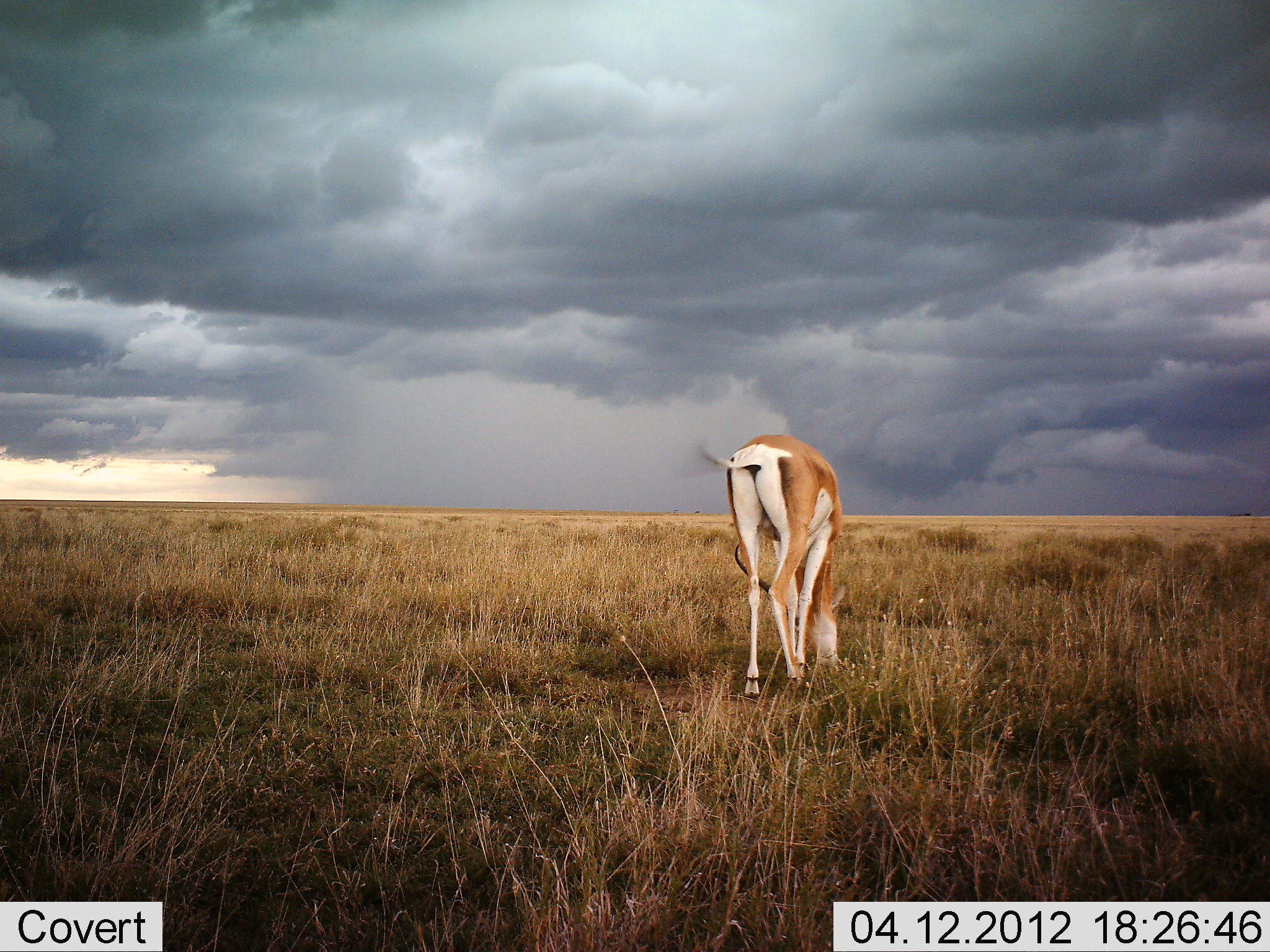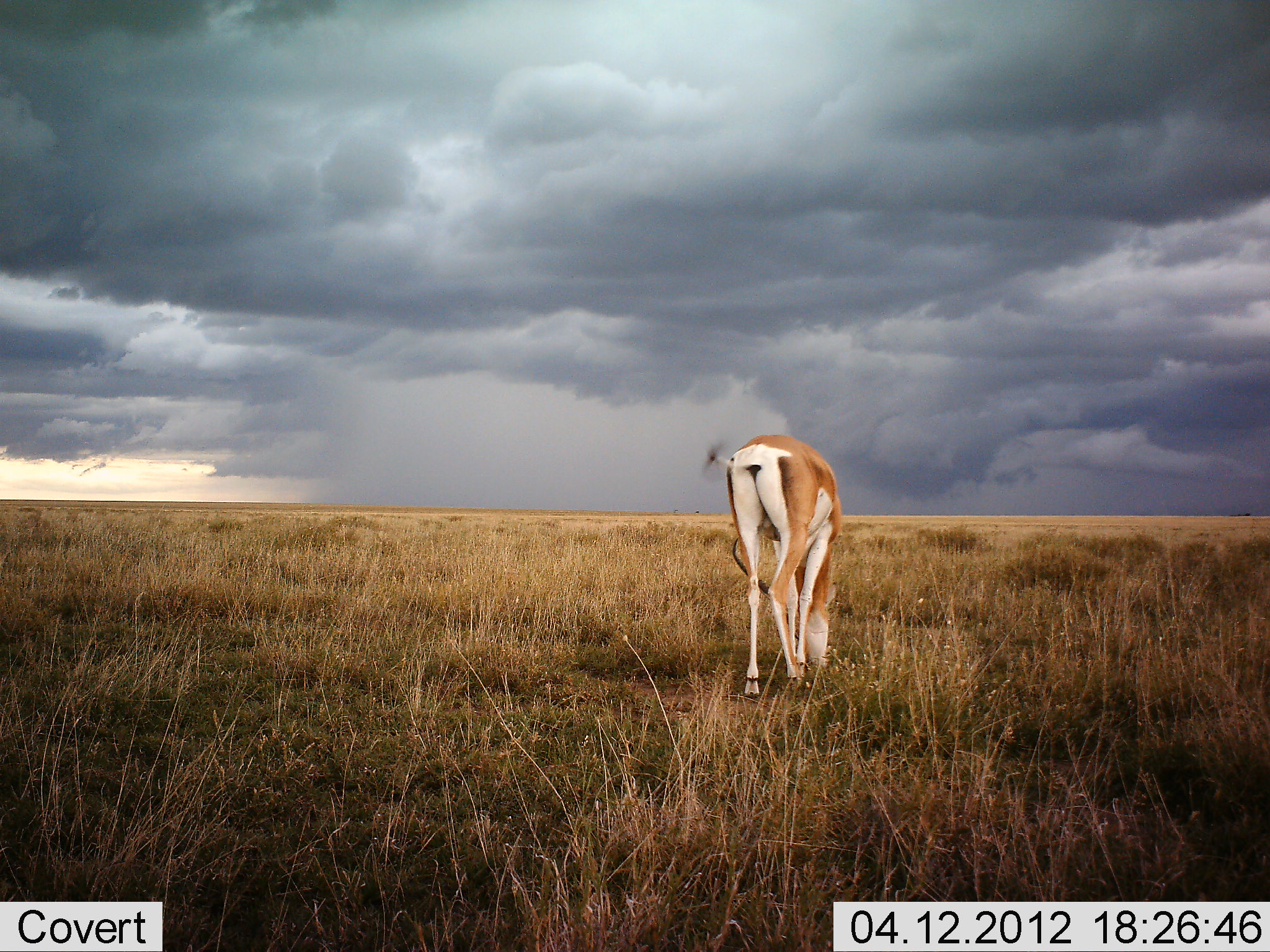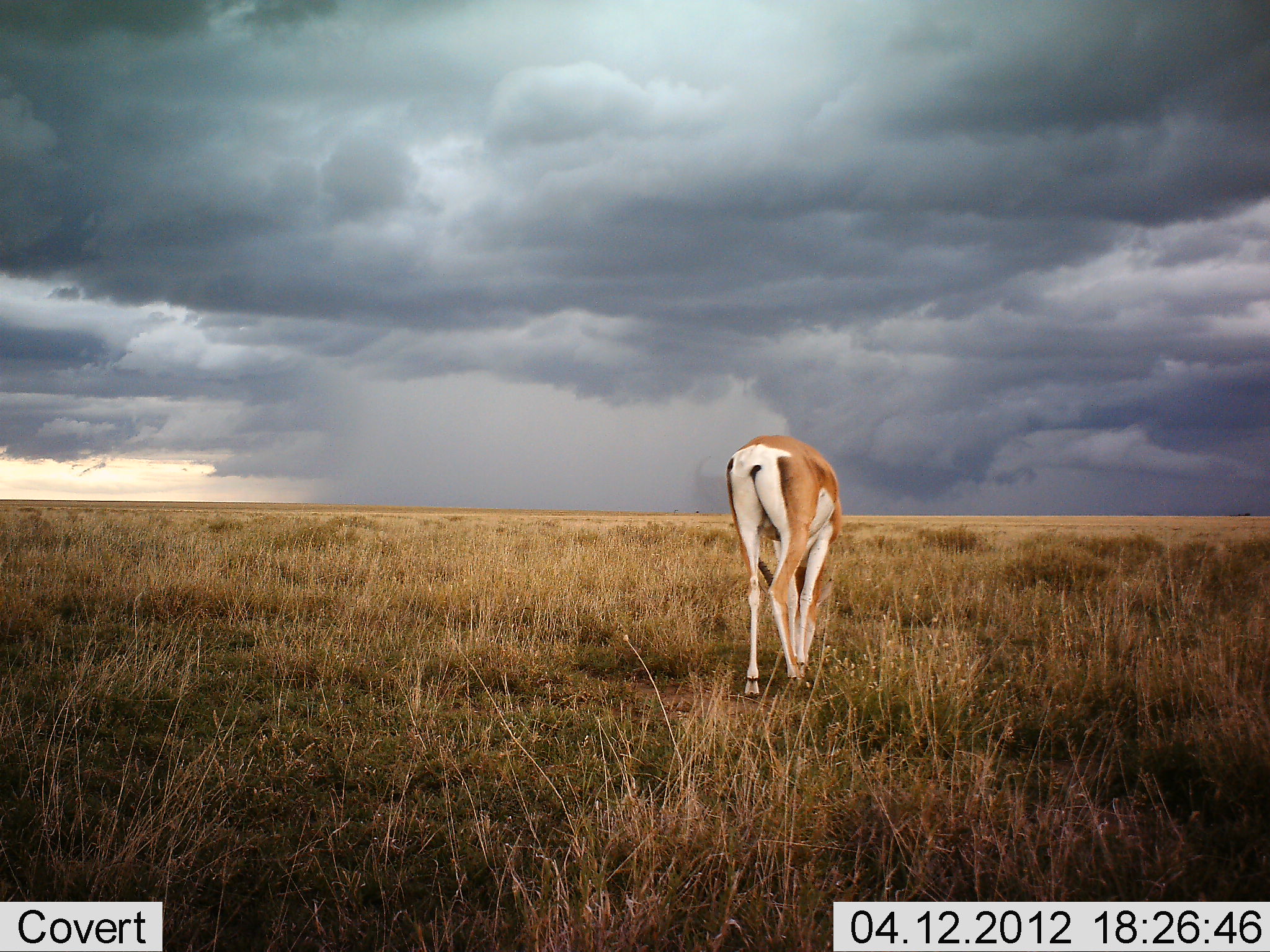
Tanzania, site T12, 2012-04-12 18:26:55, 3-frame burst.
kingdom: Animalia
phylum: Chordata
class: Mammalia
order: Artiodactyla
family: Bovidae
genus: Nanger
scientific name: Nanger granti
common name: grant's gazelle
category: gazellegrants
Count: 1.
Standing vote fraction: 6%.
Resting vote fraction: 0%.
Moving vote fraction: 0%.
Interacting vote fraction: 0%.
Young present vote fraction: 0%.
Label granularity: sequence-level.